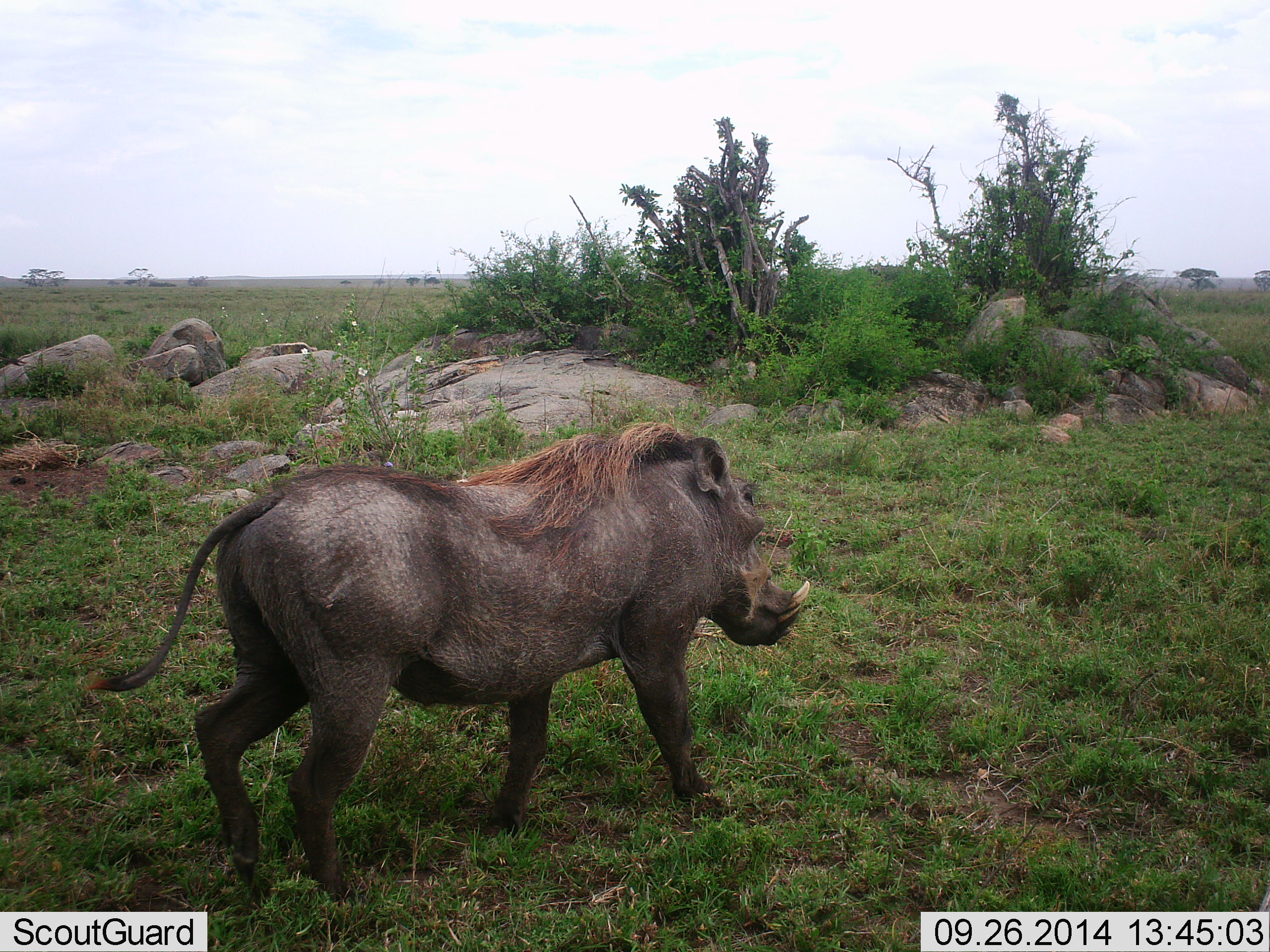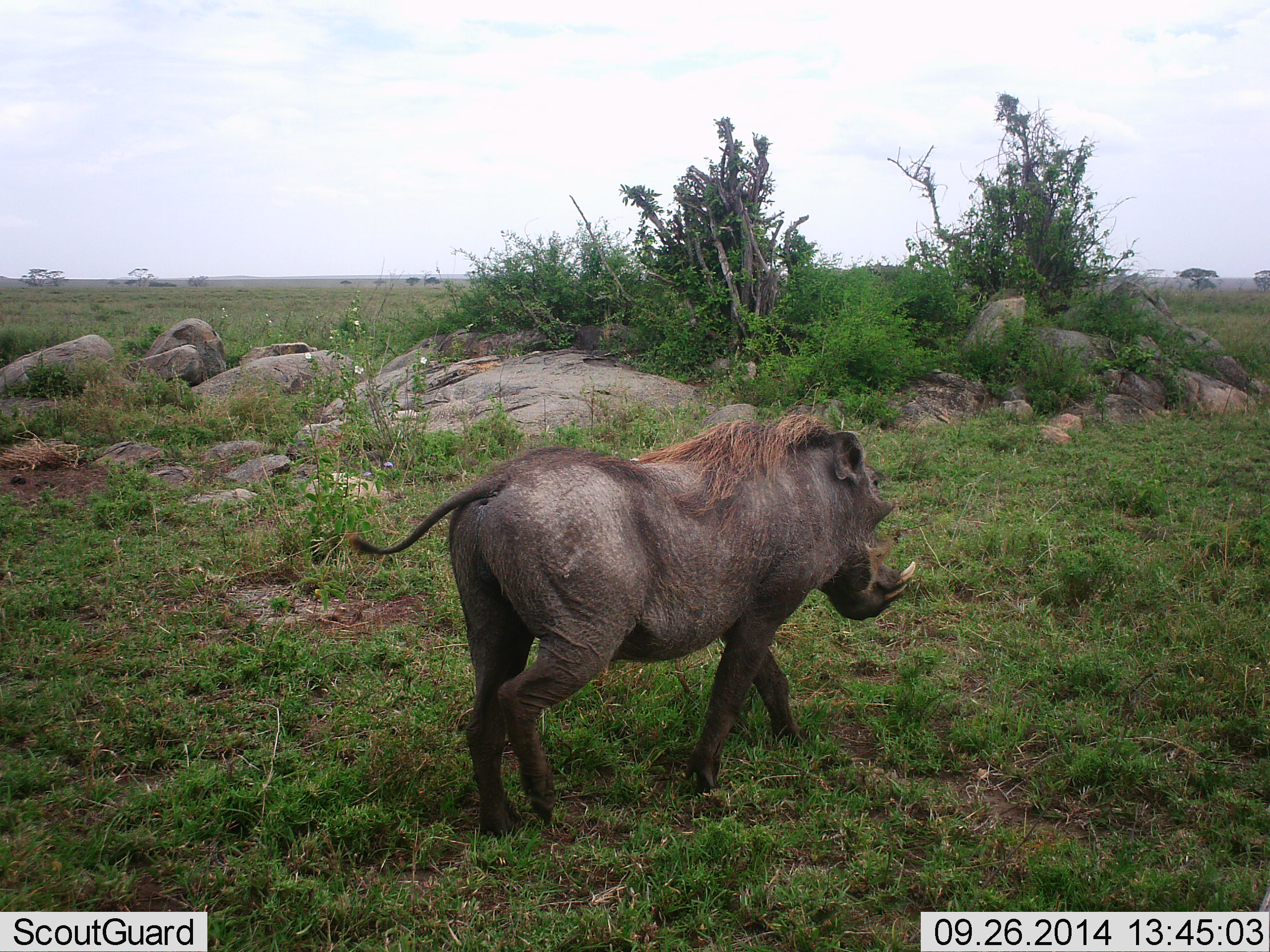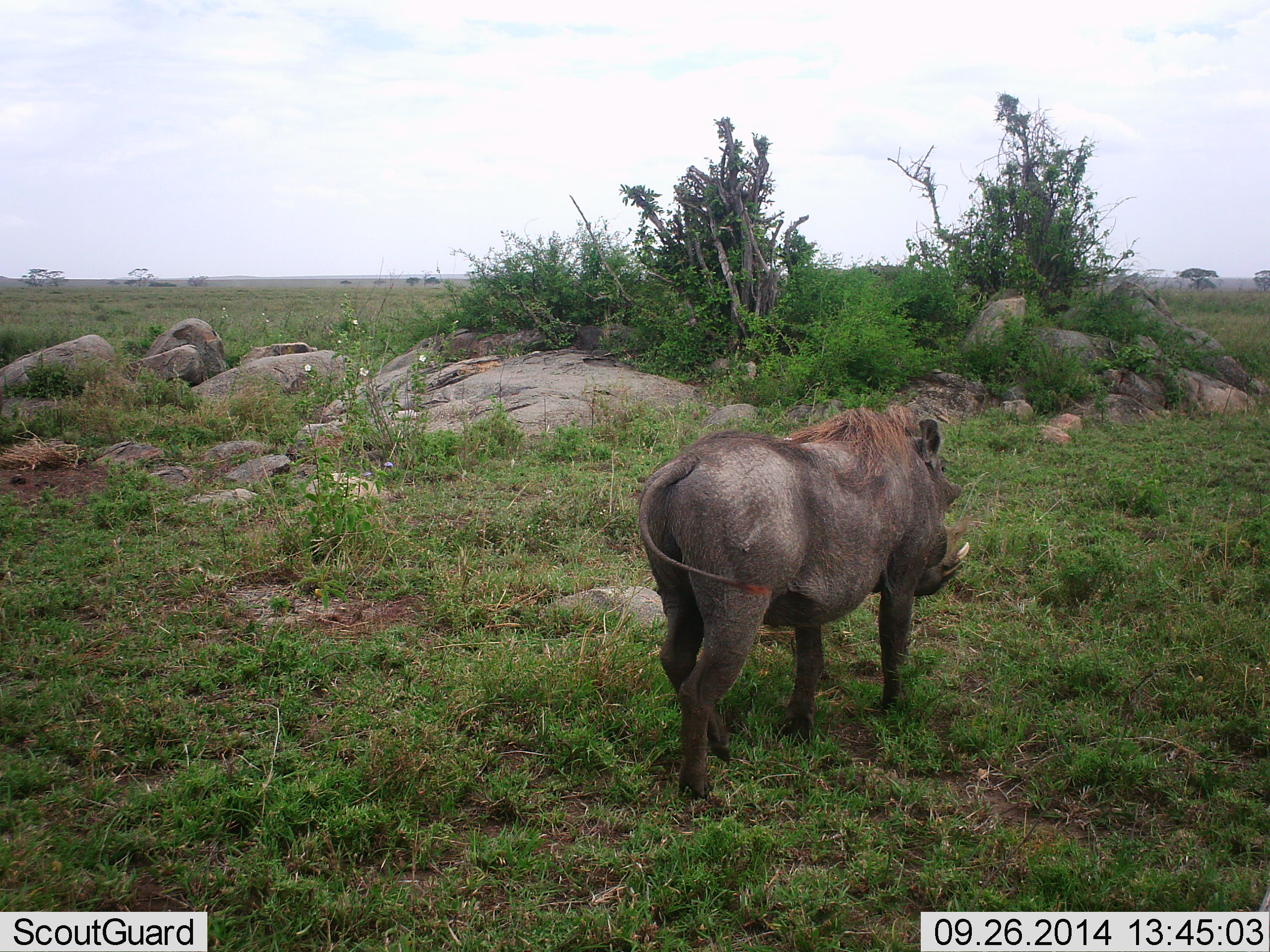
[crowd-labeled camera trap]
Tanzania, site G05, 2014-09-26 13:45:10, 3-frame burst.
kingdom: Animalia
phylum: Chordata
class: Mammalia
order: Artiodactyla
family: Suidae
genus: Phacochoerus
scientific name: Phacochoerus africanus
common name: warthog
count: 1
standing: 0%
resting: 0%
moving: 100%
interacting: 0%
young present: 0%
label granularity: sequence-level